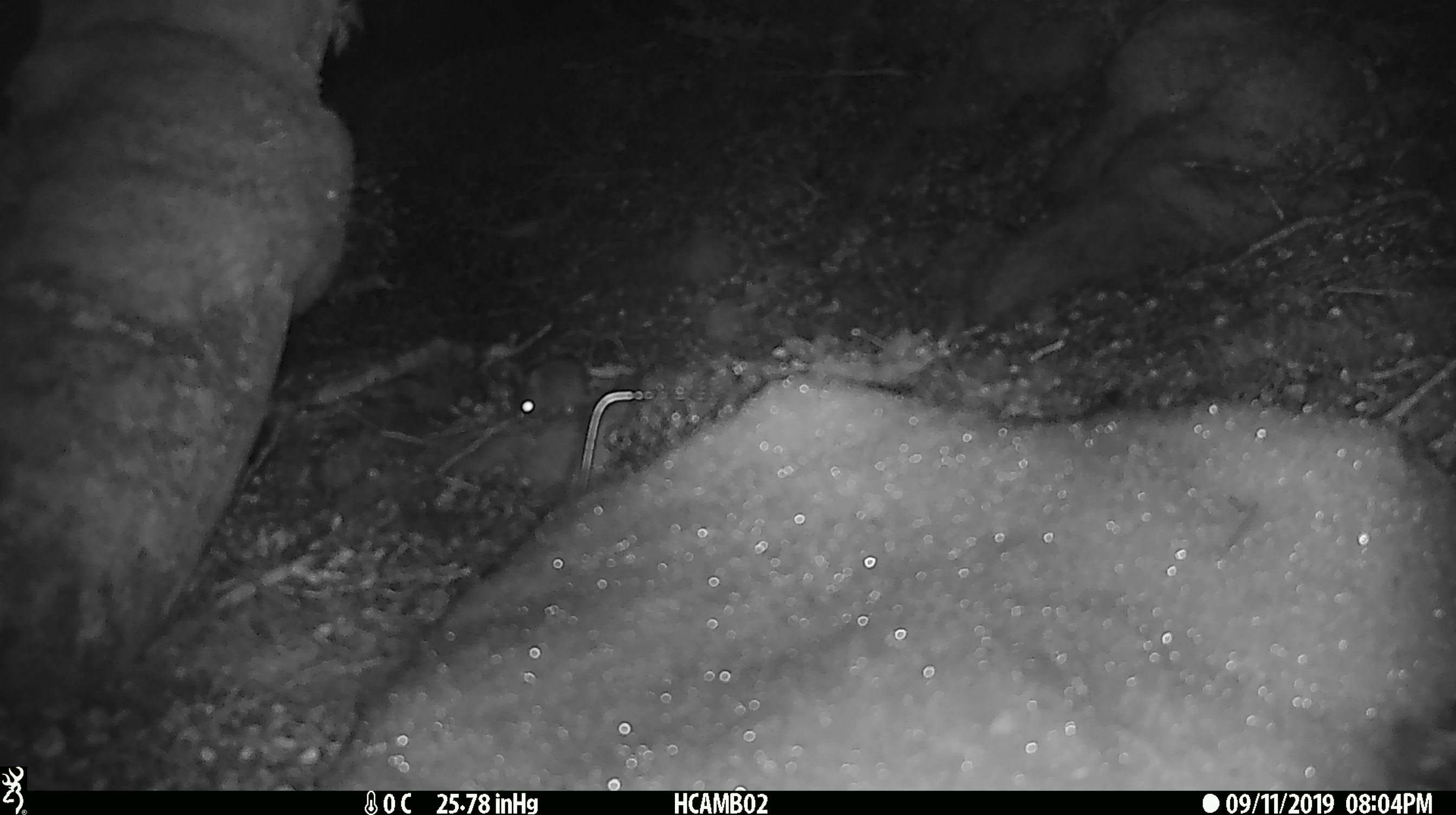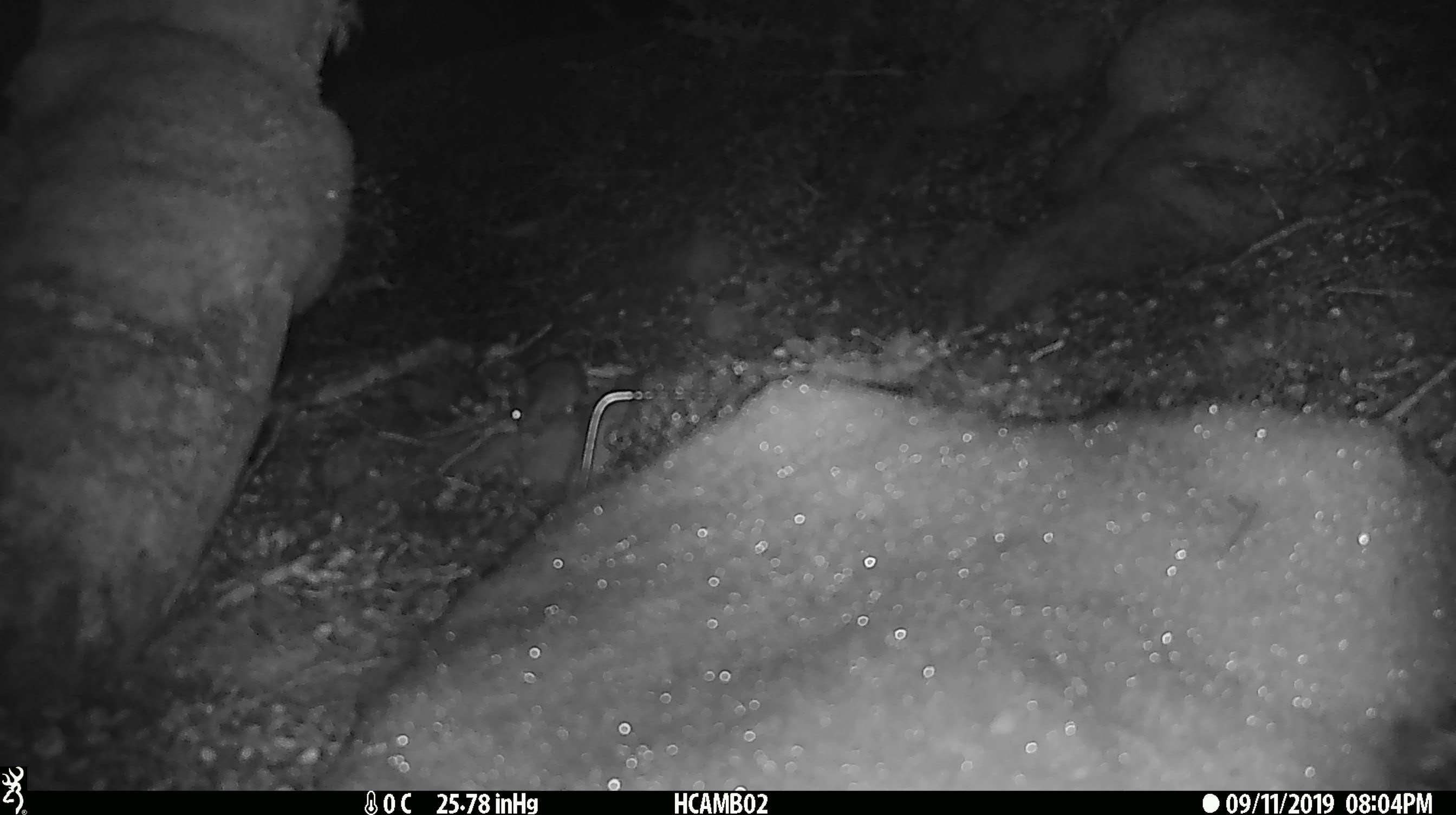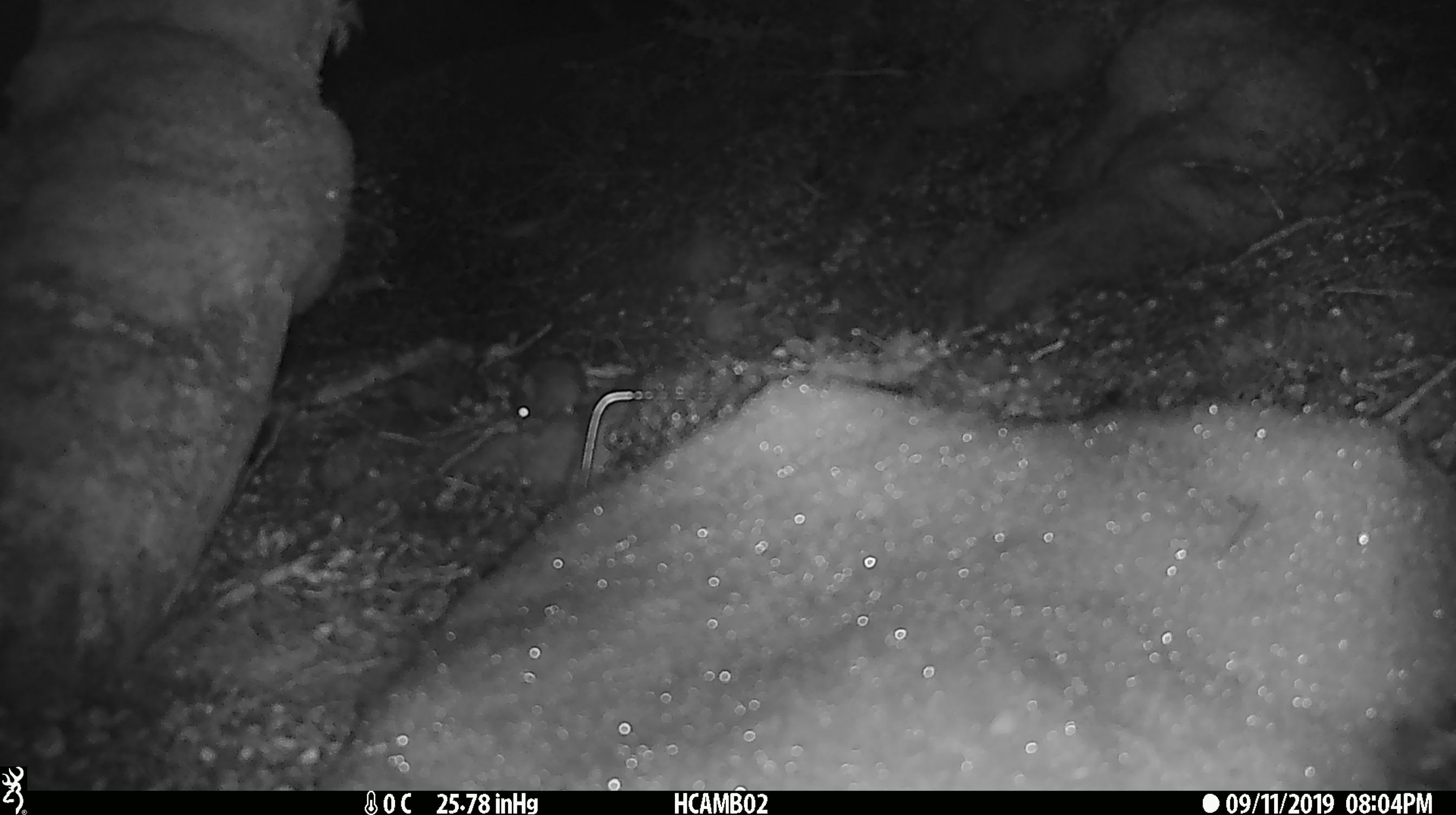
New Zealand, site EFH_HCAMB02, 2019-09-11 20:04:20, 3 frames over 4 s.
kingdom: Animalia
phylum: Chordata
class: Mammalia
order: Rodentia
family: Muridae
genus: Mus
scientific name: Mus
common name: mouse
Mouse (Mus).